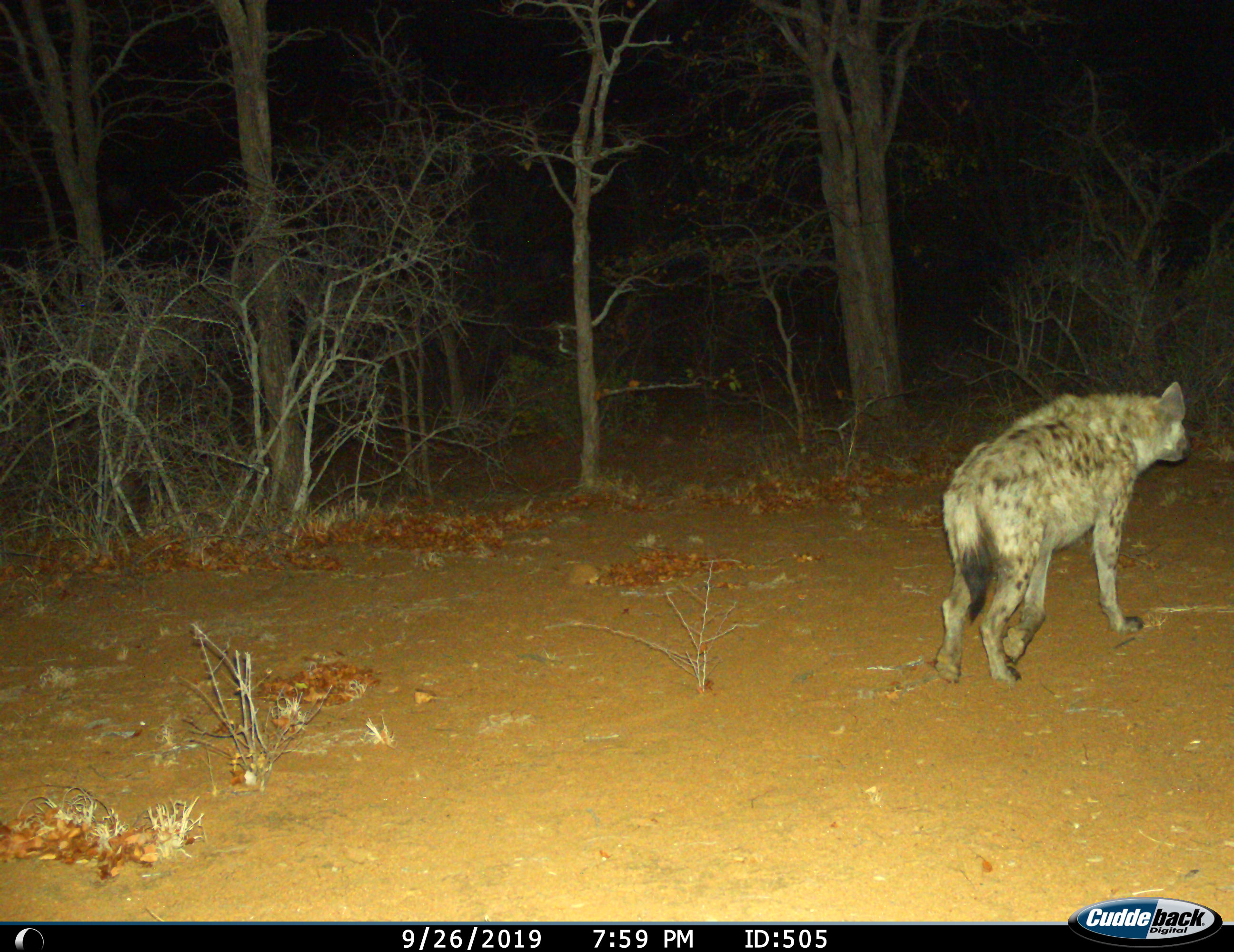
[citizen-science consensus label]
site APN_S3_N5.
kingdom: Animalia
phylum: Chordata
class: Mammalia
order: Carnivora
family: Hyaenidae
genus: Crocuta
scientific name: Crocuta crocuta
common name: spotted hyena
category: hyenaspotted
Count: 1.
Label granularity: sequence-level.